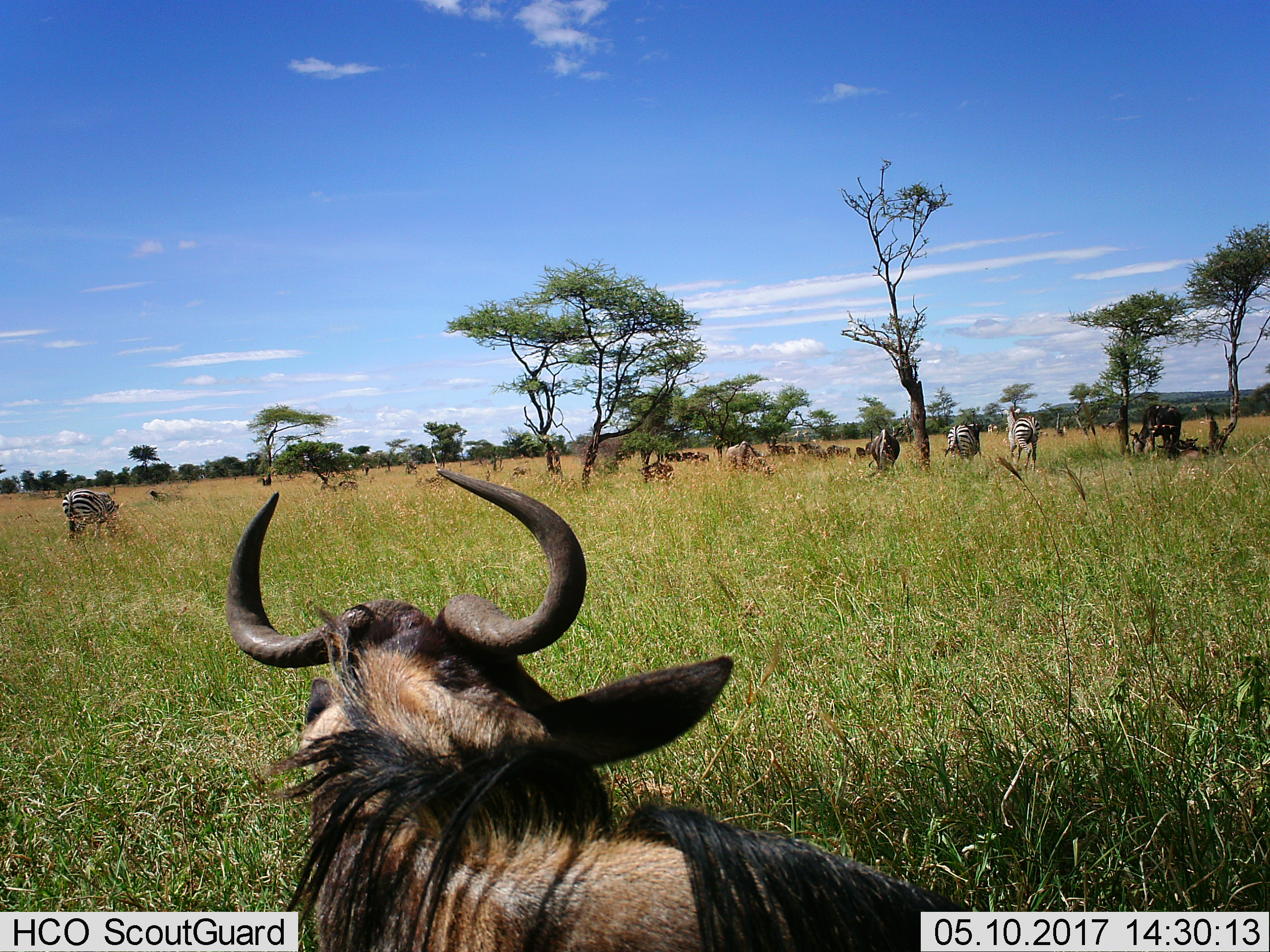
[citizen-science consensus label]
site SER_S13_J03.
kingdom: Animalia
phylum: Chordata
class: Mammalia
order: Artiodactyla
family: Bovidae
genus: Connochaetes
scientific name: Connochaetes taurinus taurinus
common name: blue wildebeest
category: wildebeestblue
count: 8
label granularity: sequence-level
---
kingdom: Animalia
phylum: Chordata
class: Mammalia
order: Perissodactyla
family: Equidae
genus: Equus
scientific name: Equus quagga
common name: plains zebra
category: zebraplains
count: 4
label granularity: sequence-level